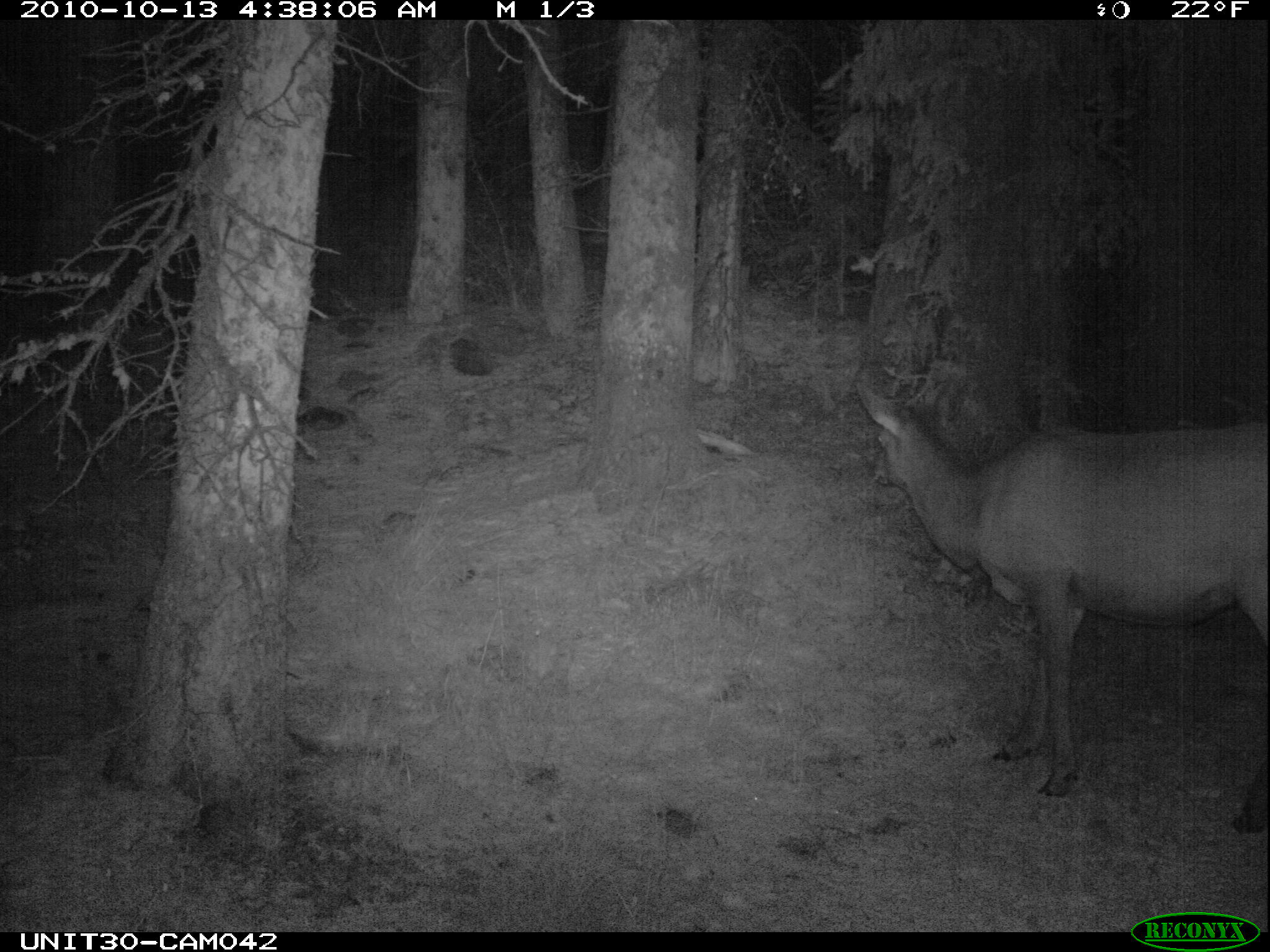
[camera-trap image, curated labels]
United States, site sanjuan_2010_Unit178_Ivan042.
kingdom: Animalia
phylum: Chordata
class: Mammalia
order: Artiodactyla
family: Cervidae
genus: Cervus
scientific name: Cervus elaphus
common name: red deer